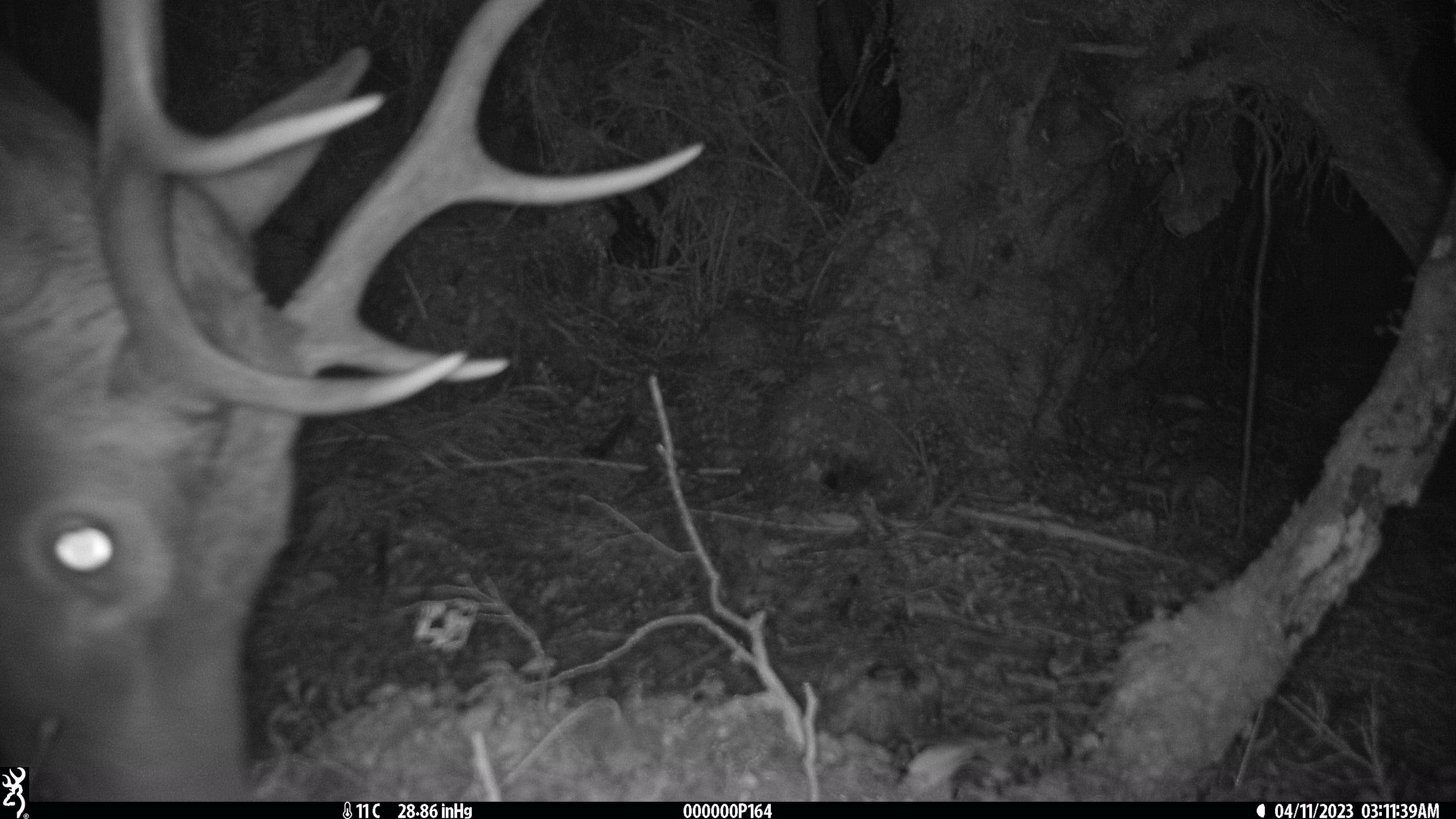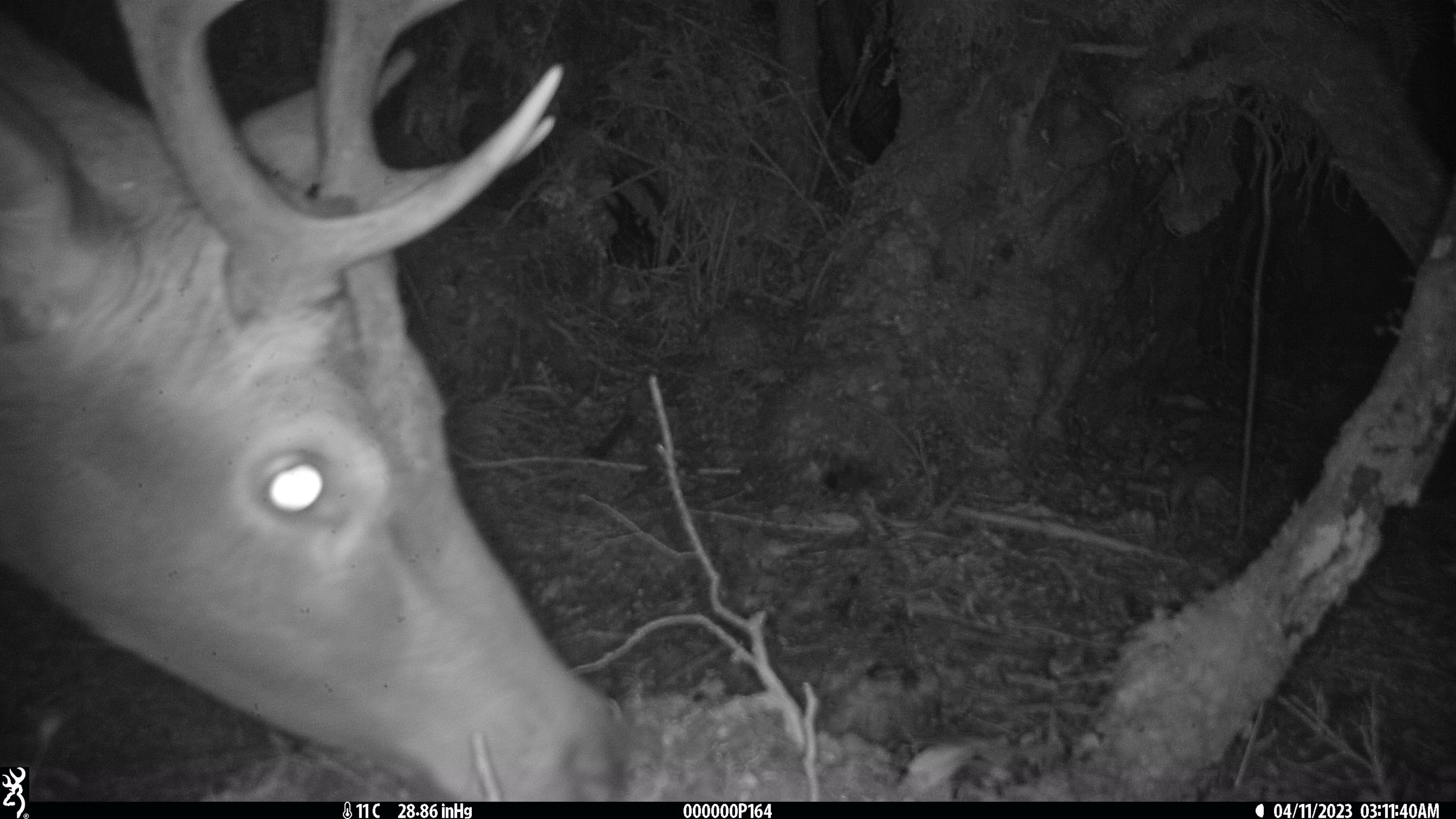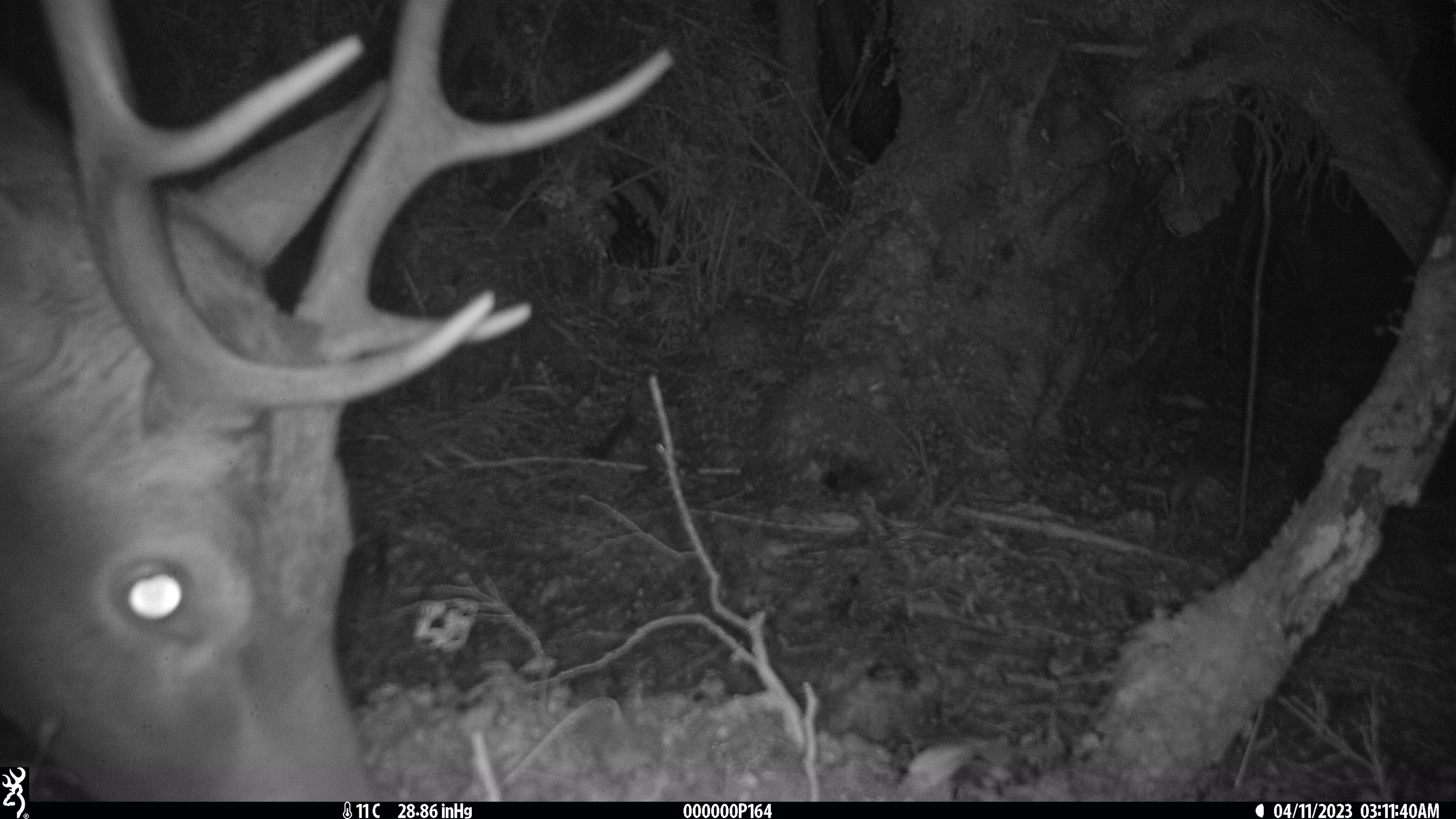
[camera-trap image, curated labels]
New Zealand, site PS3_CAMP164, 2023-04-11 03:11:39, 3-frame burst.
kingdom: Animalia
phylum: Chordata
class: Mammalia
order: Artiodactyla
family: Cervidae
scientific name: Cervidae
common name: deer